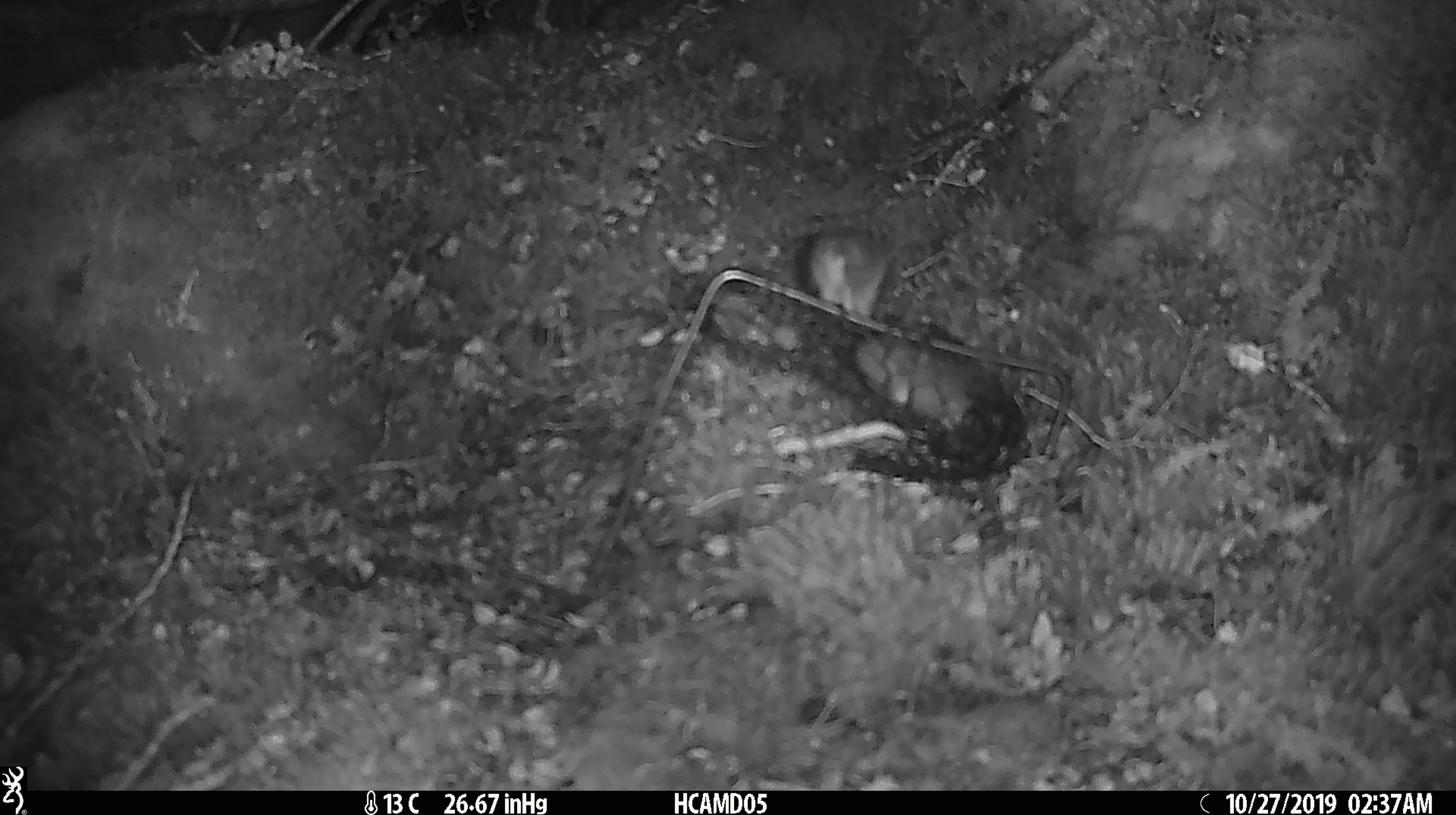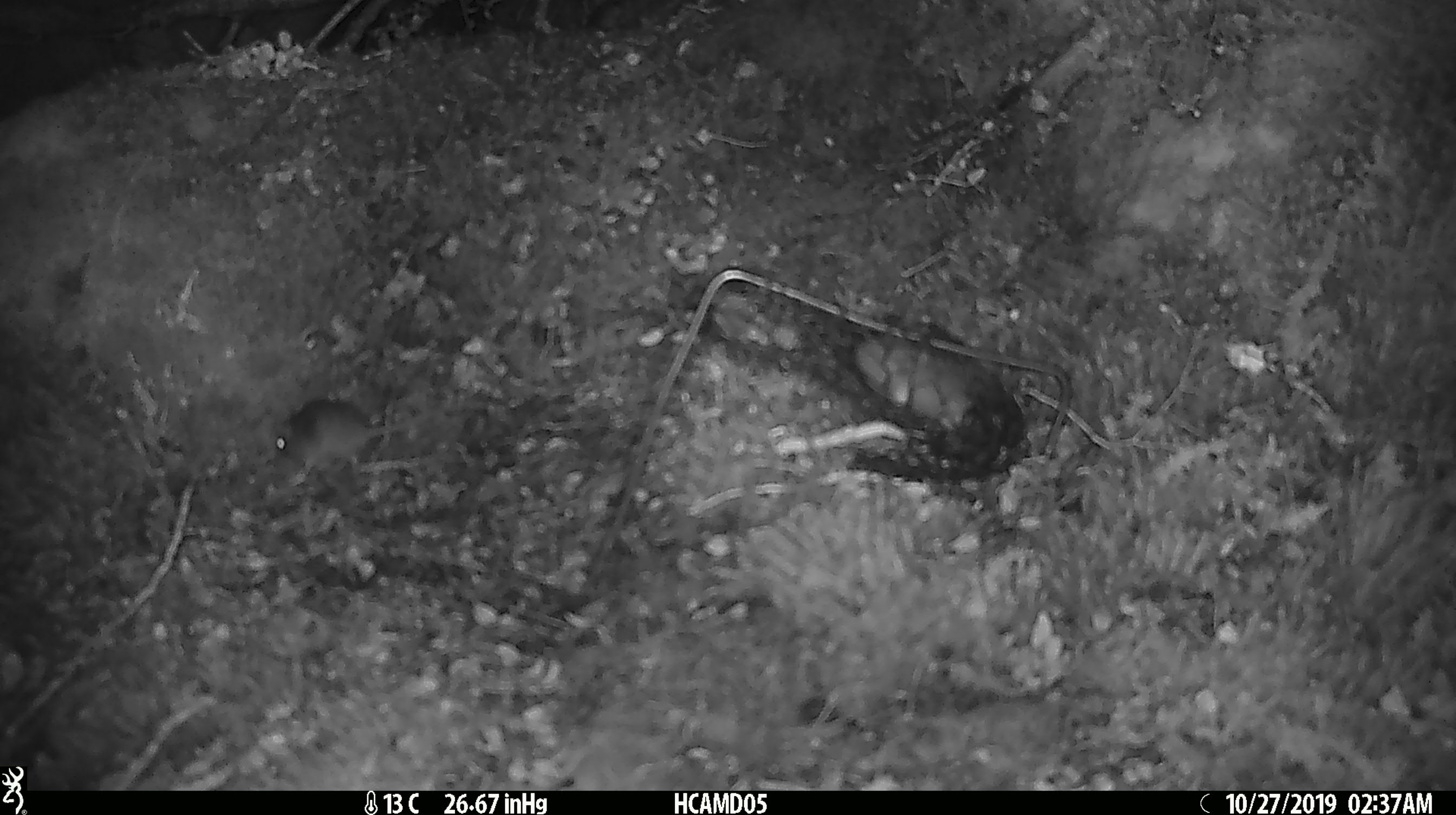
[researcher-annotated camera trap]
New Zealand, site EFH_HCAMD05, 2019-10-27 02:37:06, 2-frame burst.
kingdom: Animalia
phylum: Chordata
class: Mammalia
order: Rodentia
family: Muridae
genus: Mus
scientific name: Mus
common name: mouse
Mouse (Mus).